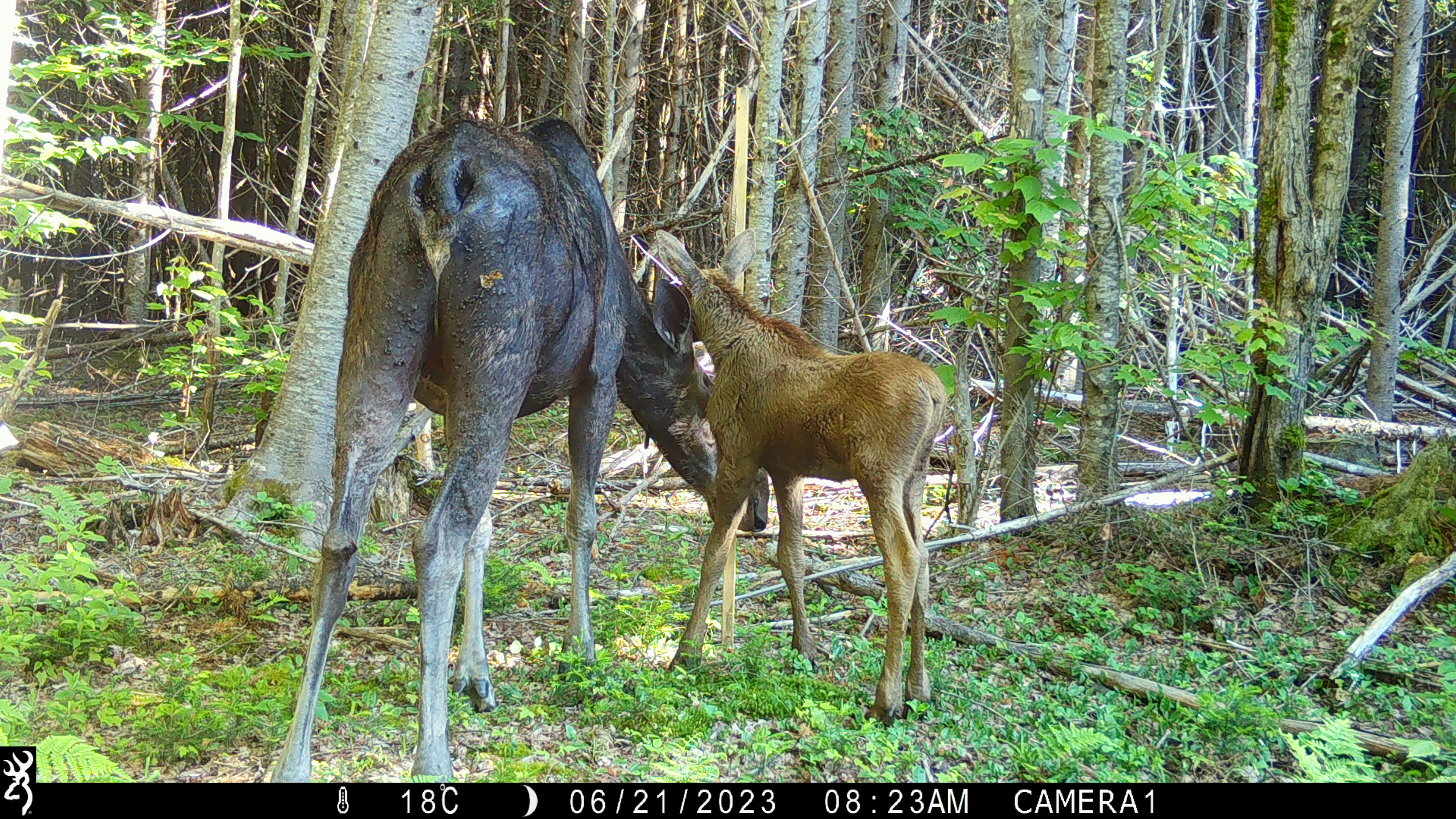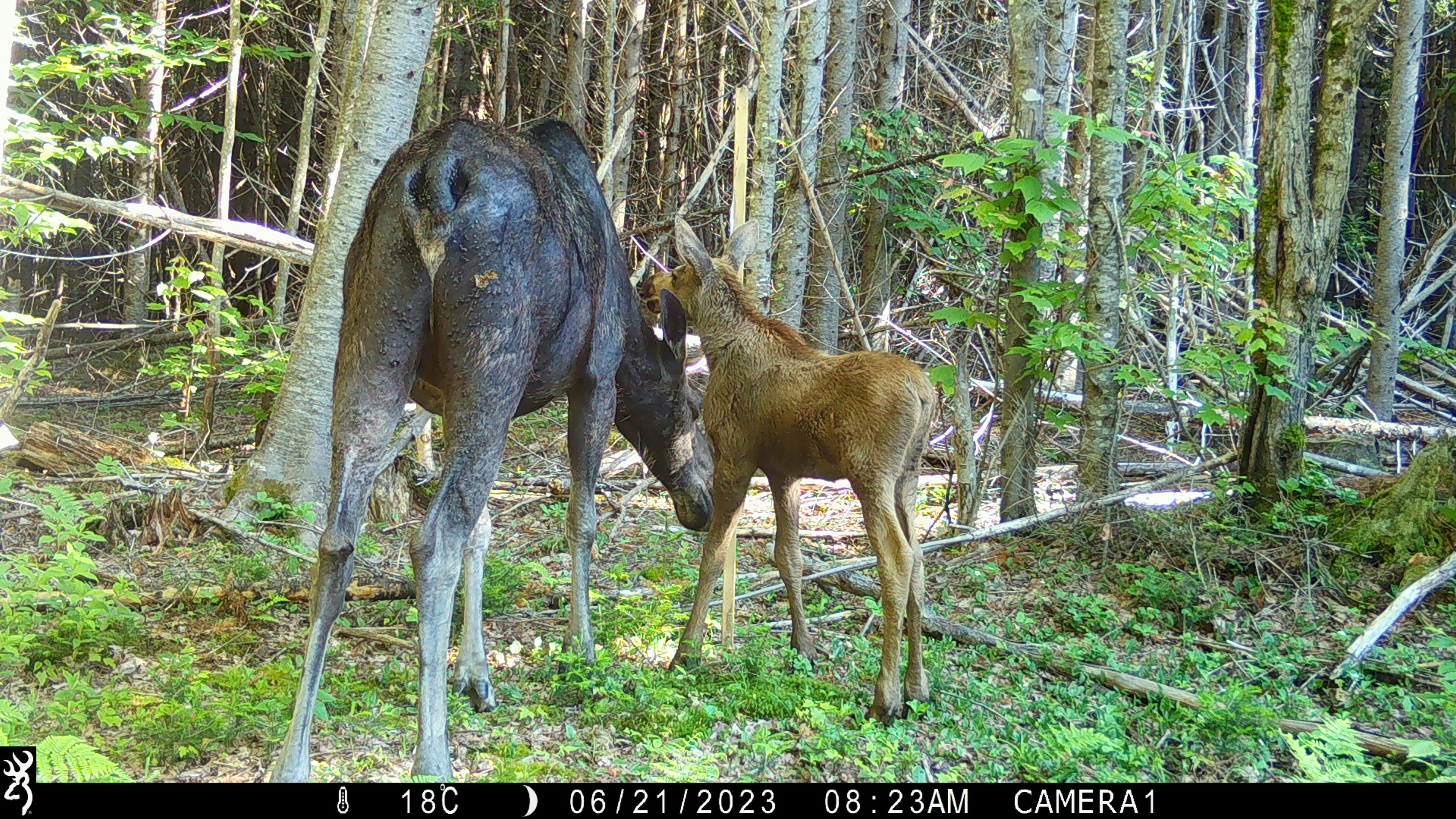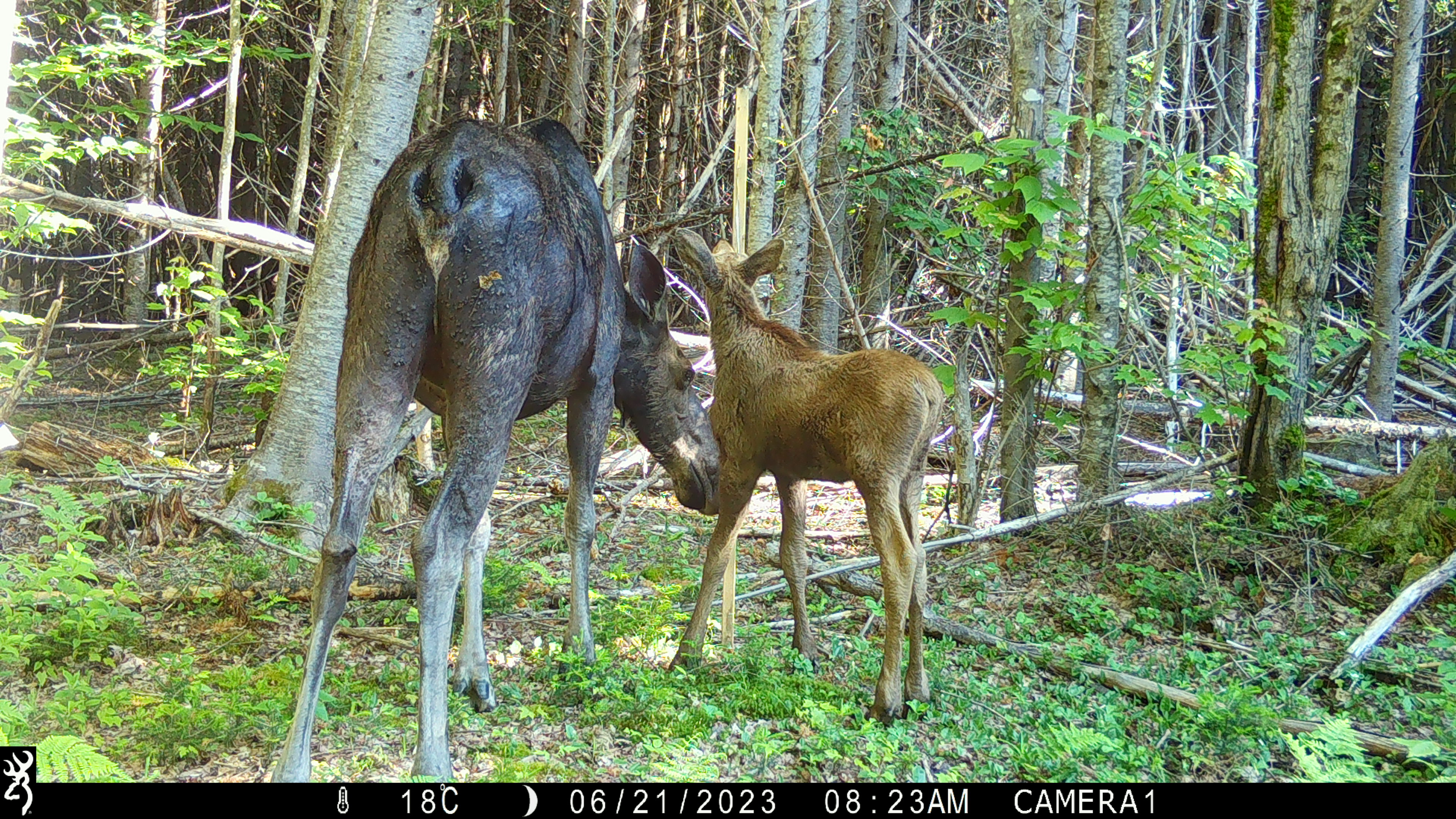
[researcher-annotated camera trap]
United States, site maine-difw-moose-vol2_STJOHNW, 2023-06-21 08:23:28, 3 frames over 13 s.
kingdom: Animalia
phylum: Chordata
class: Mammalia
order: Artiodactyla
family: Cervidae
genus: Alces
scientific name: Alces alces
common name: moose